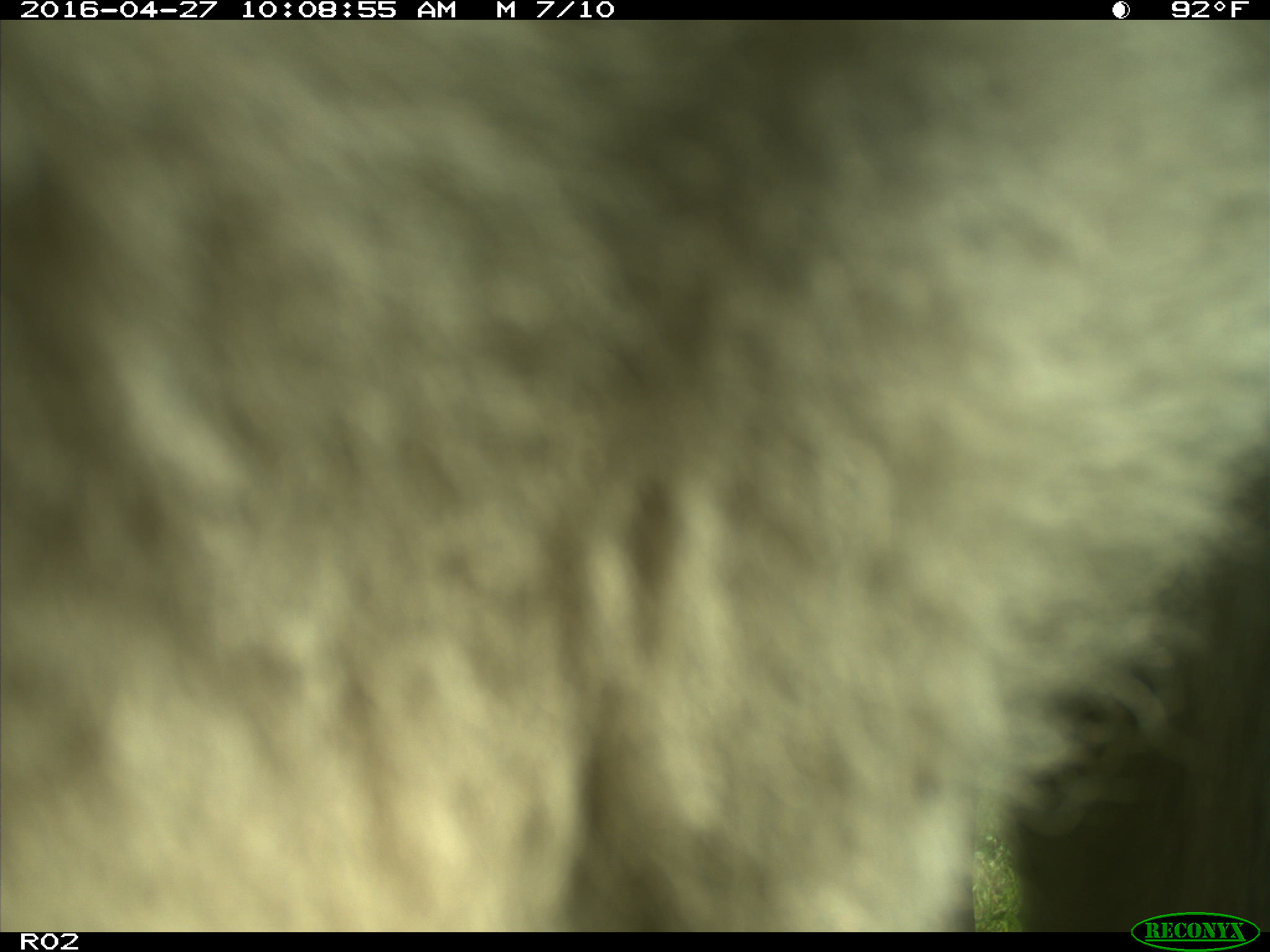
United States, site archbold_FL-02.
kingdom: Animalia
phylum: Chordata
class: Mammalia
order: Artiodactyla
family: Bovidae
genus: Bos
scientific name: Bos taurus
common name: domestic cow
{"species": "Bos taurus (domestic cow)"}